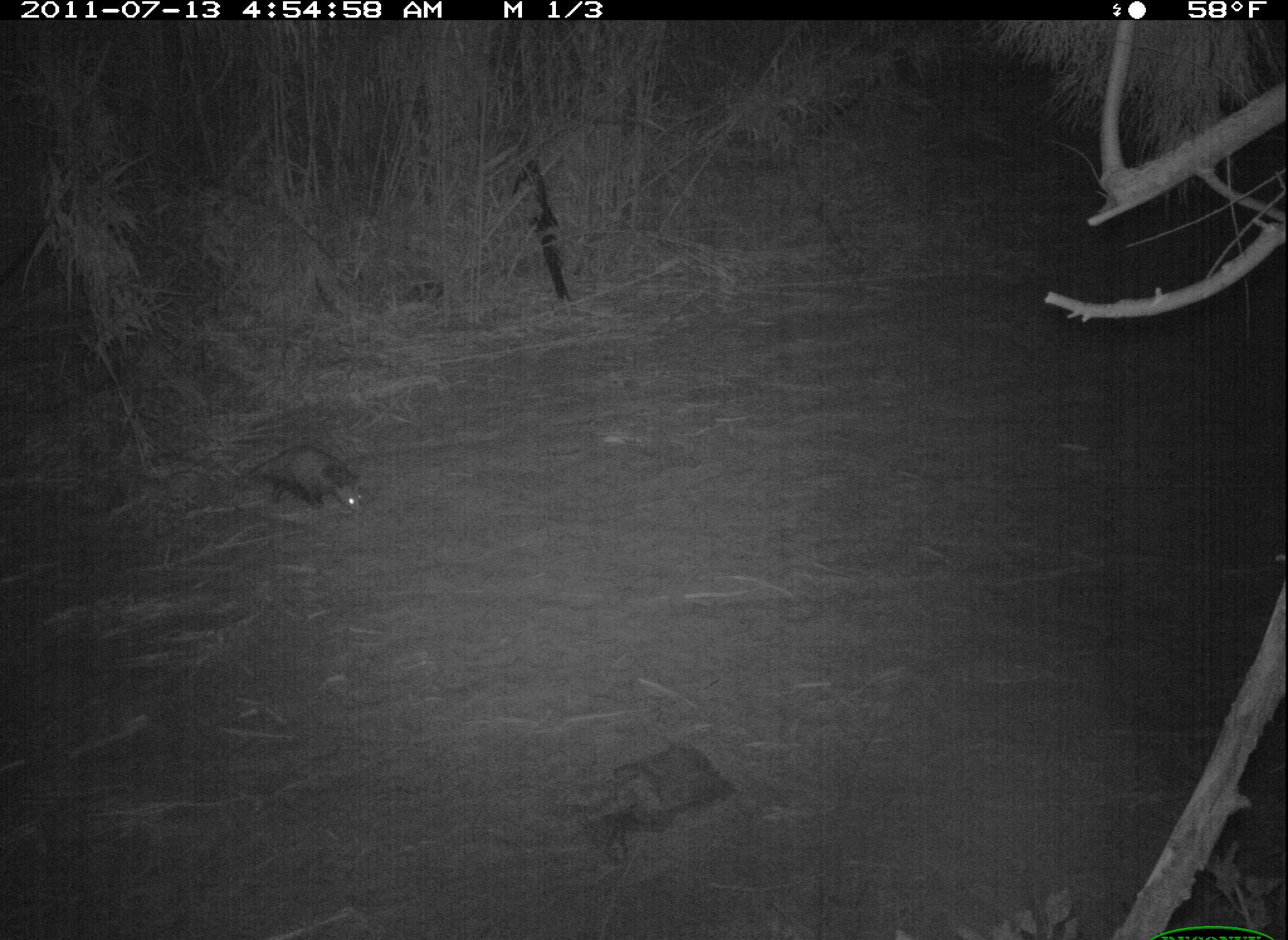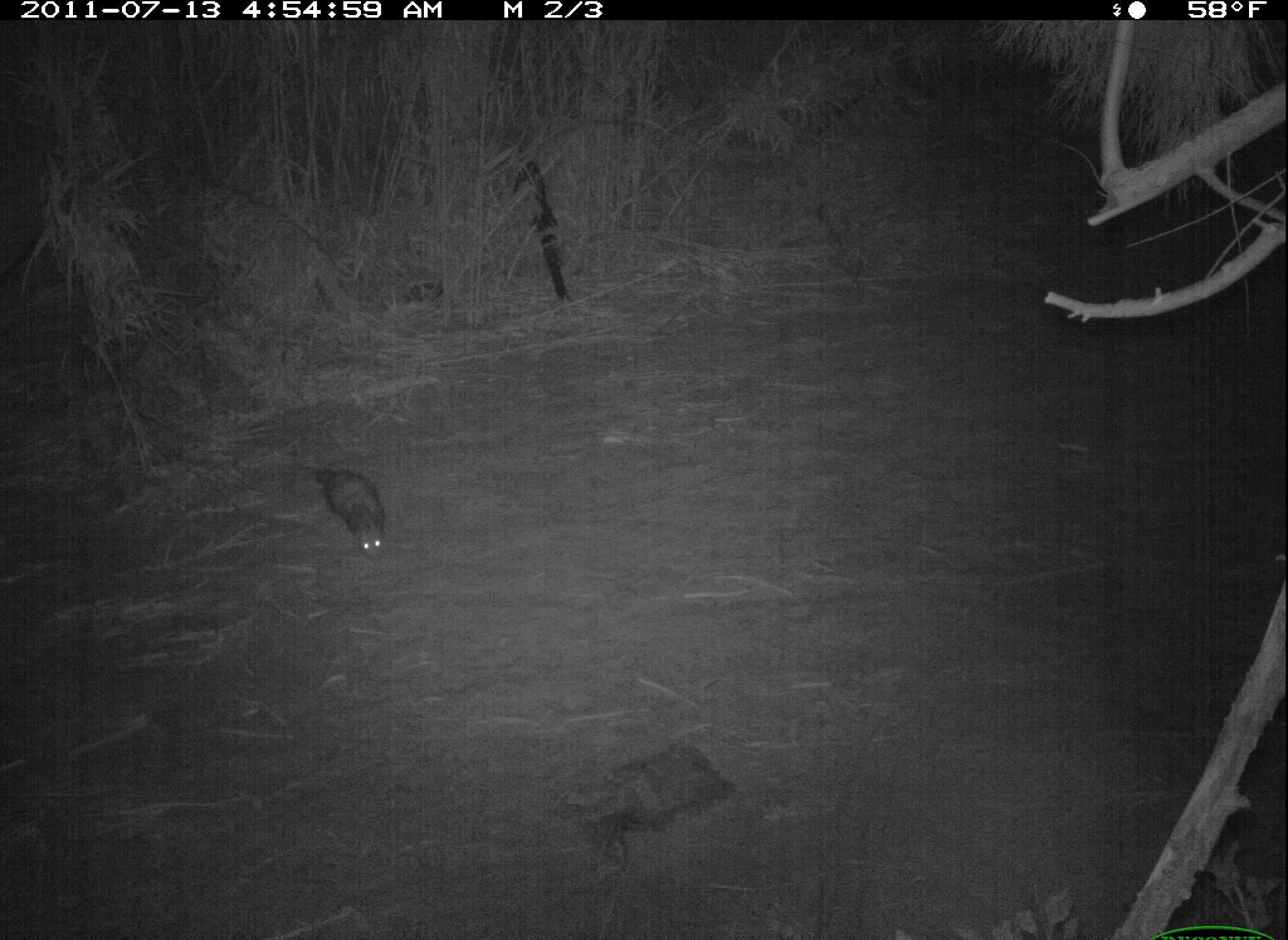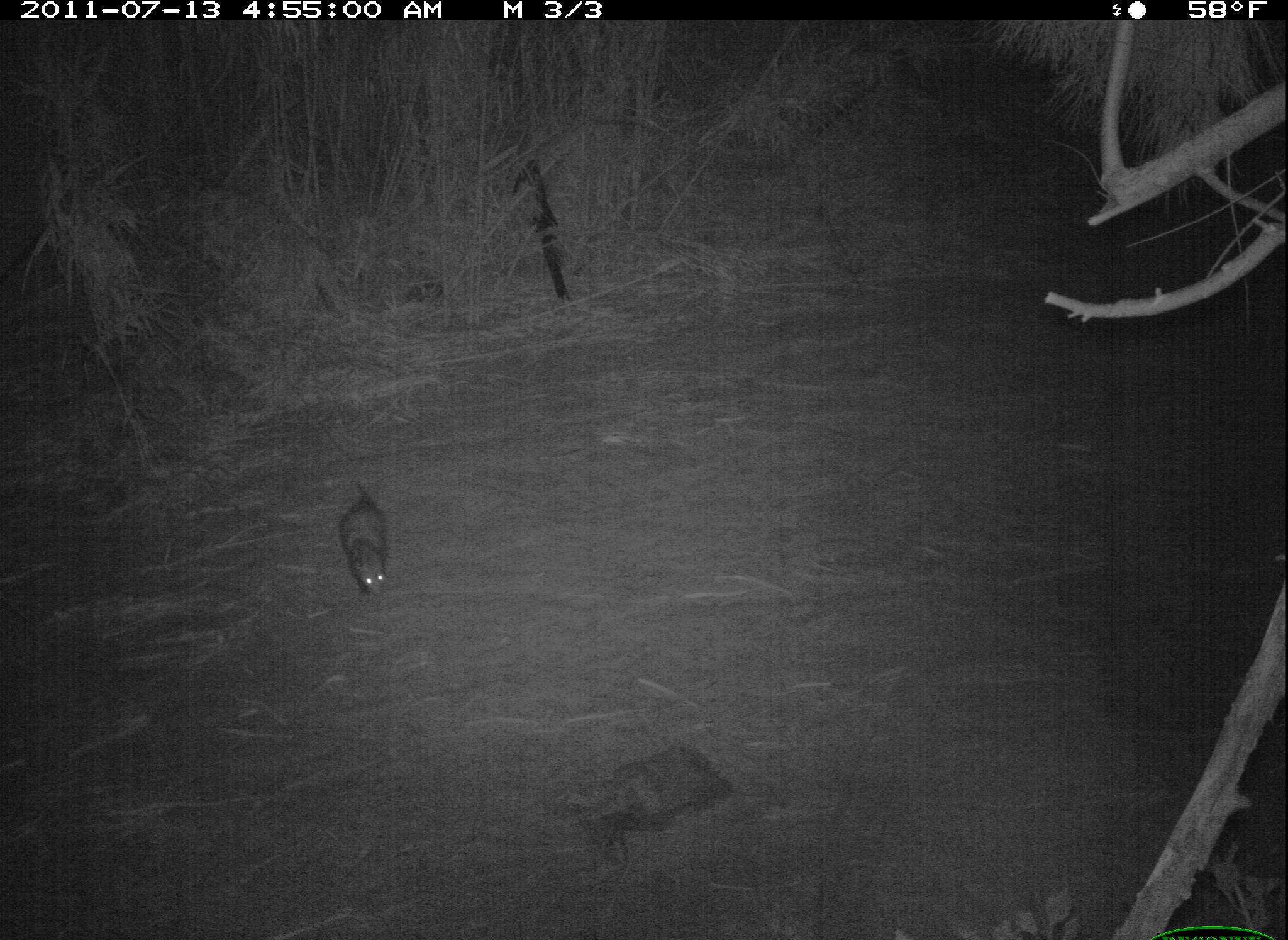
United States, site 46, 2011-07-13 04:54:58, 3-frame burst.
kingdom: Animalia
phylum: Chordata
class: Mammalia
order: Didelphimorphia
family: Didelphidae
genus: Didelphis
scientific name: Didelphis virginiana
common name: virginia opossum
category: opossum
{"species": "opossum (virginia opossum) (Didelphis virginiana)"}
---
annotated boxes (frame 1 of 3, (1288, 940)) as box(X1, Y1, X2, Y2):
opossum: box(230, 440, 377, 522)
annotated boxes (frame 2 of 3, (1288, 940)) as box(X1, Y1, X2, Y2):
opossum: box(283, 443, 394, 572)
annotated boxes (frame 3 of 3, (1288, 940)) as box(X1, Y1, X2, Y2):
opossum: box(328, 477, 412, 620)